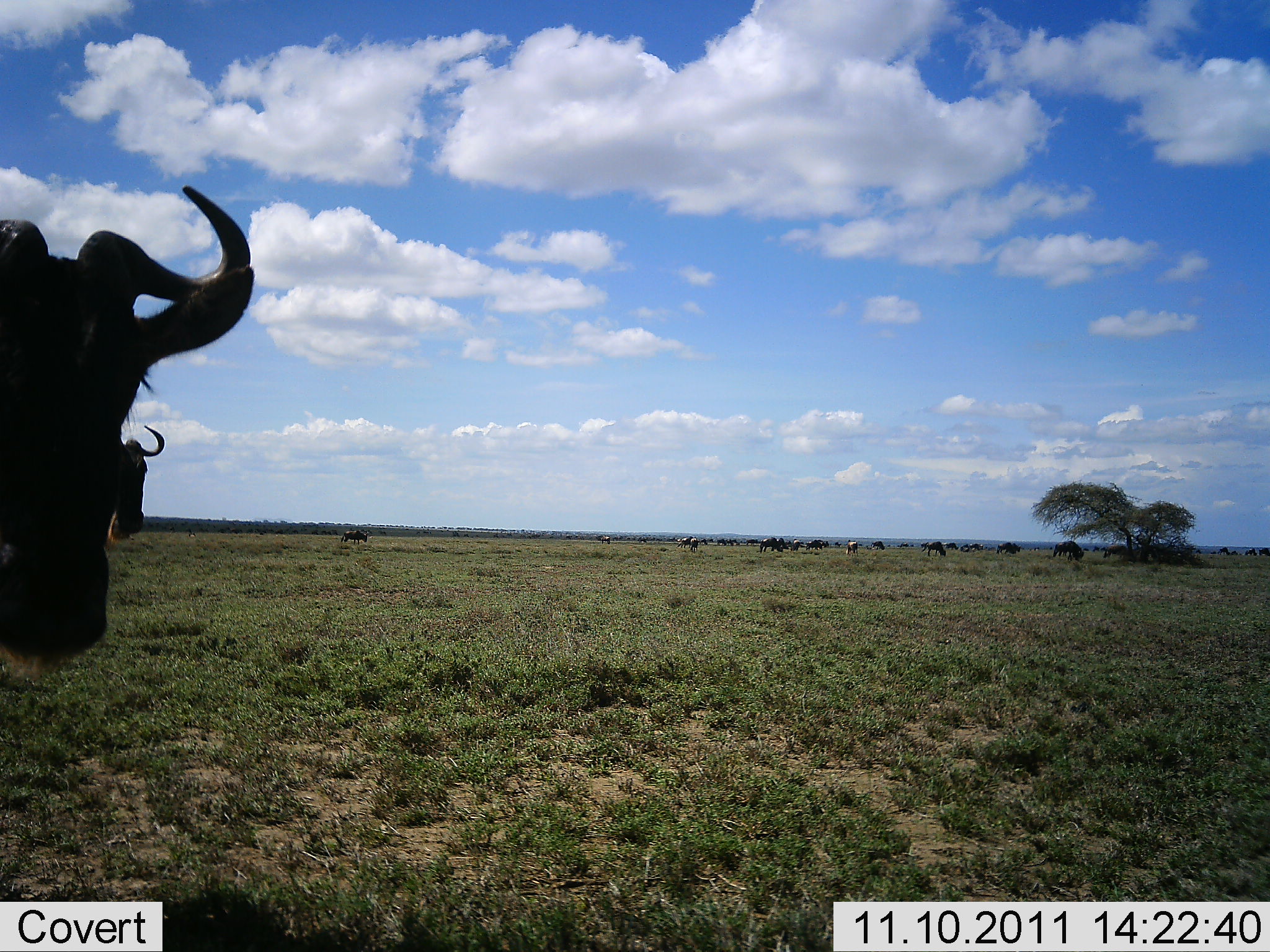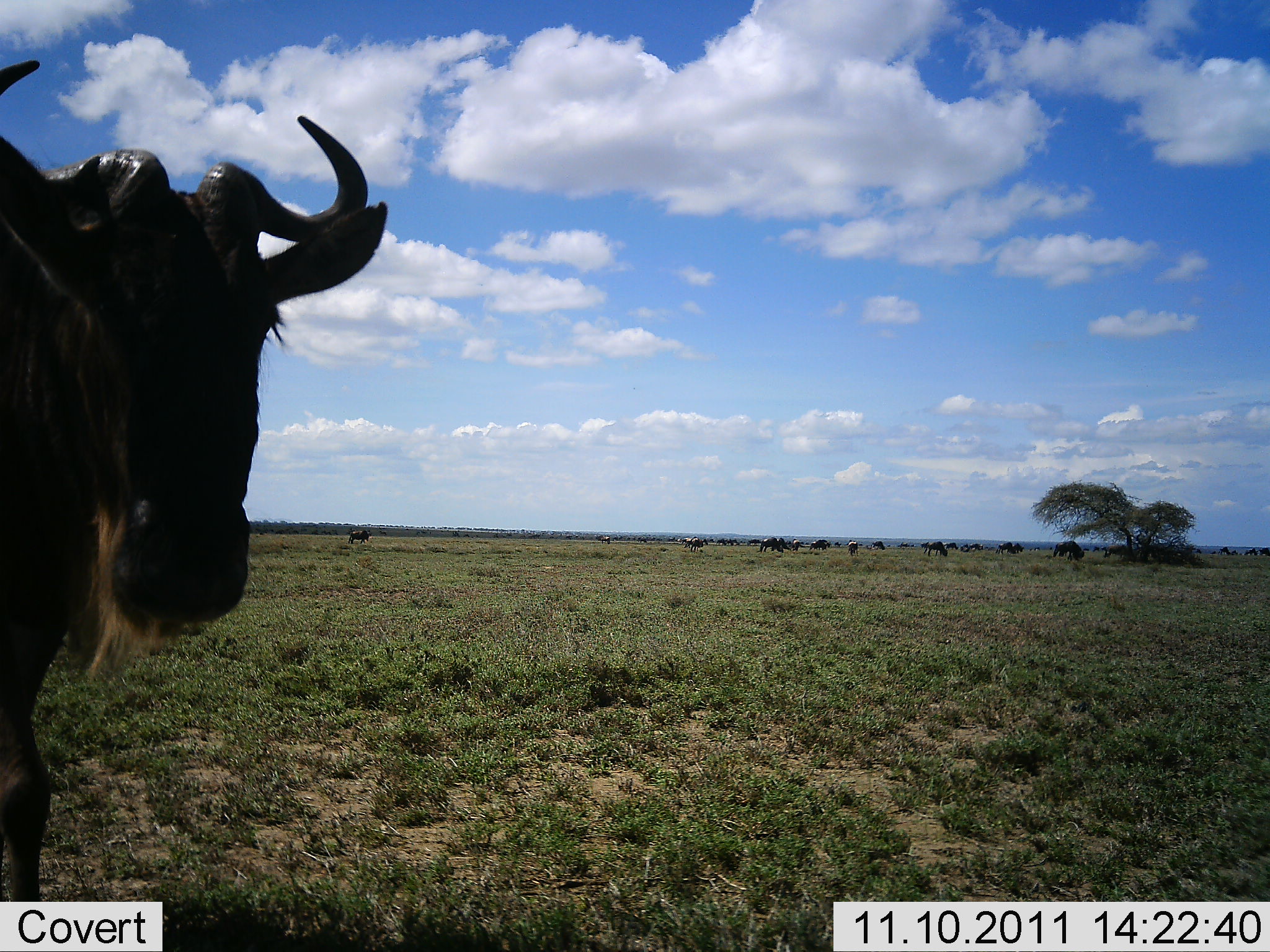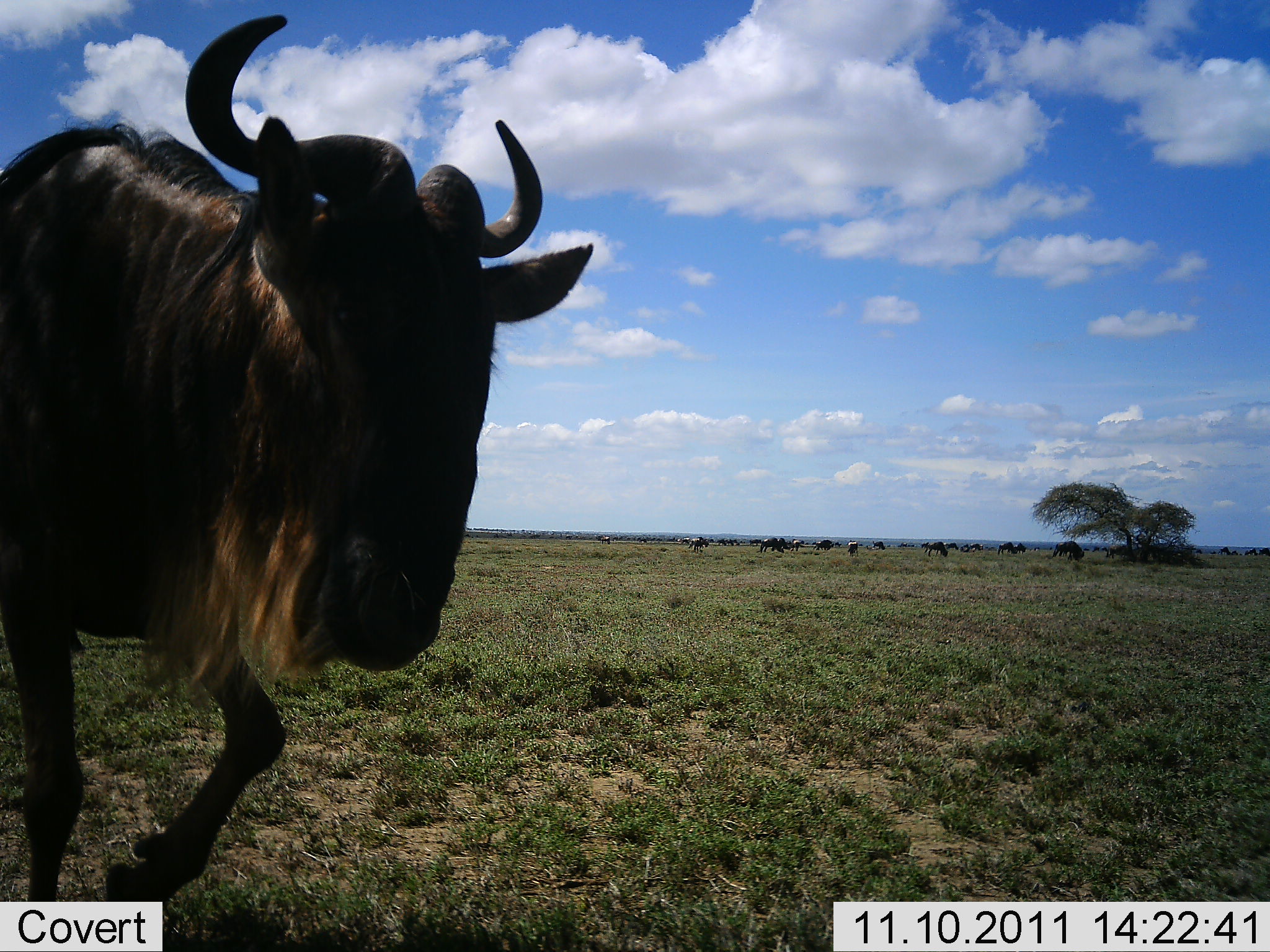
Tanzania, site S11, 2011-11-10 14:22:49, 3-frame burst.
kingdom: Animalia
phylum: Chordata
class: Mammalia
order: Artiodactyla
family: Bovidae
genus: Connochaetes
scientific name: Connochaetes taurinus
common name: blue wildebeest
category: wildebeest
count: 11-50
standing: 53%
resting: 0%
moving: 59%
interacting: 12%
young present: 0%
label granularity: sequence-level